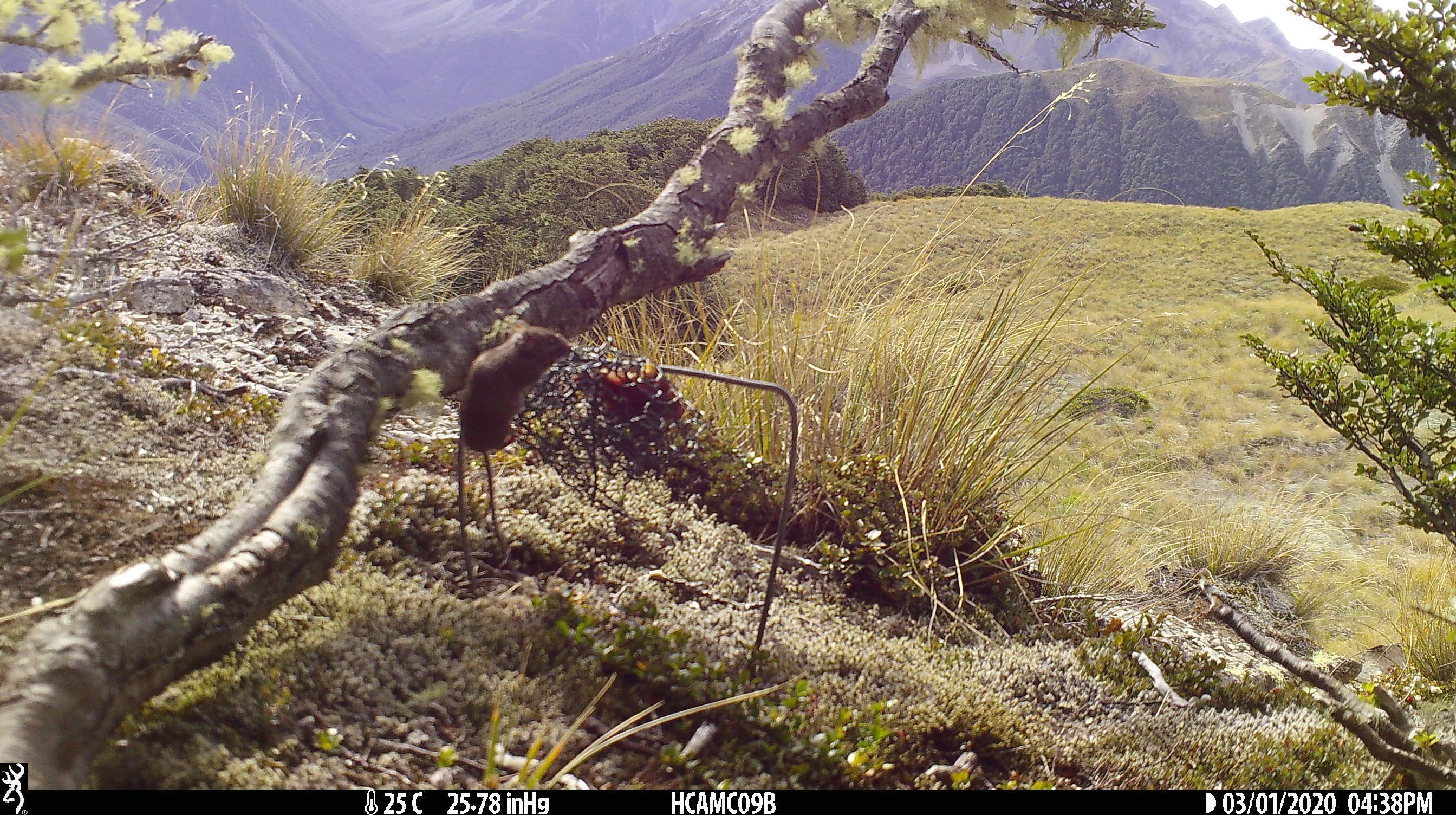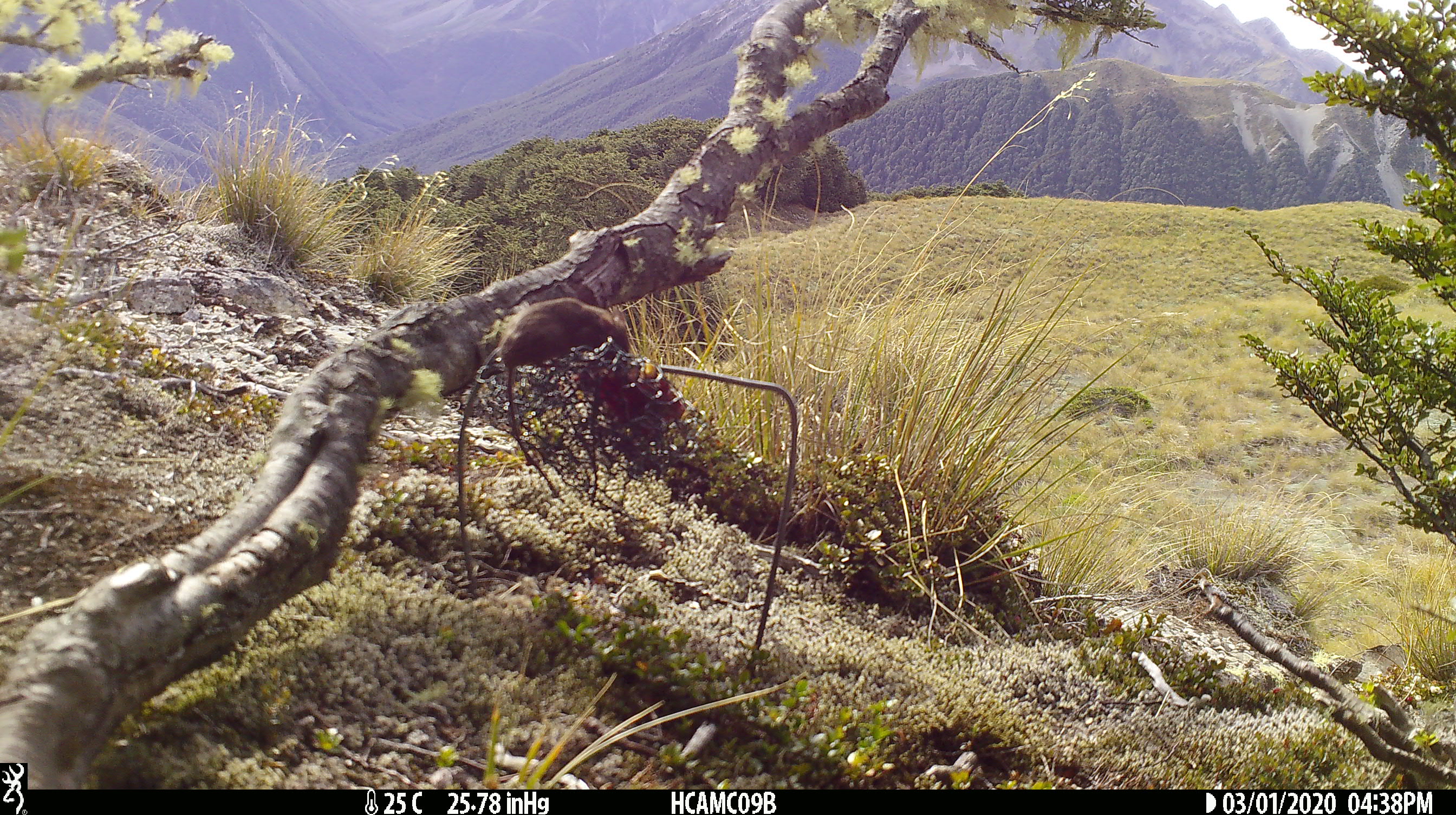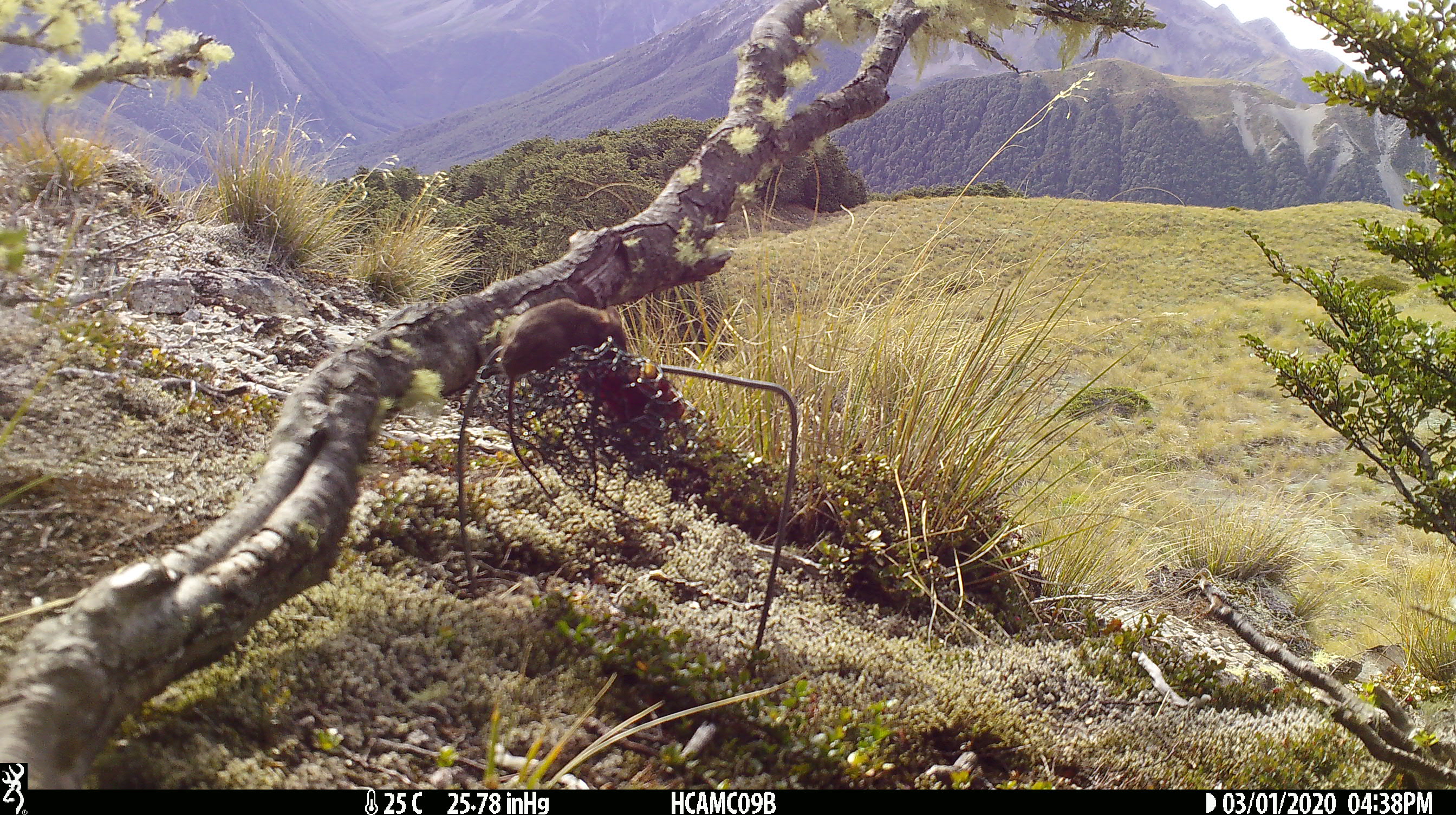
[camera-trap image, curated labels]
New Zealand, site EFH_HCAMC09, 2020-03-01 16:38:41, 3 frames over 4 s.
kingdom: Animalia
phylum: Chordata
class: Mammalia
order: Rodentia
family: Muridae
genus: Mus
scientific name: Mus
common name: mouse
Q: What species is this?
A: Mouse (Mus).